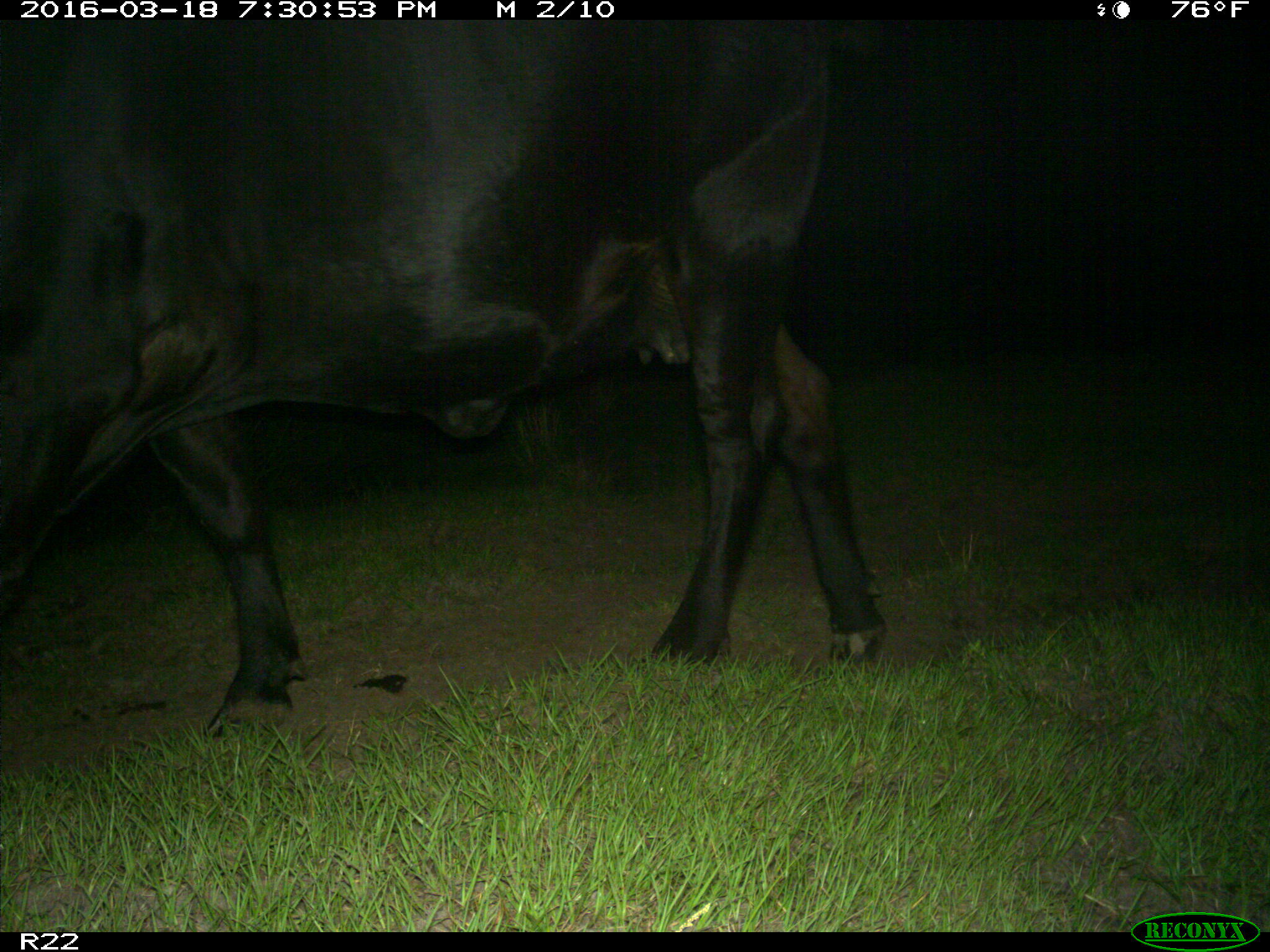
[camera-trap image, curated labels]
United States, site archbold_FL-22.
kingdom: Animalia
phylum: Chordata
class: Mammalia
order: Artiodactyla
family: Bovidae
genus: Bos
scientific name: Bos taurus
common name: domestic cow